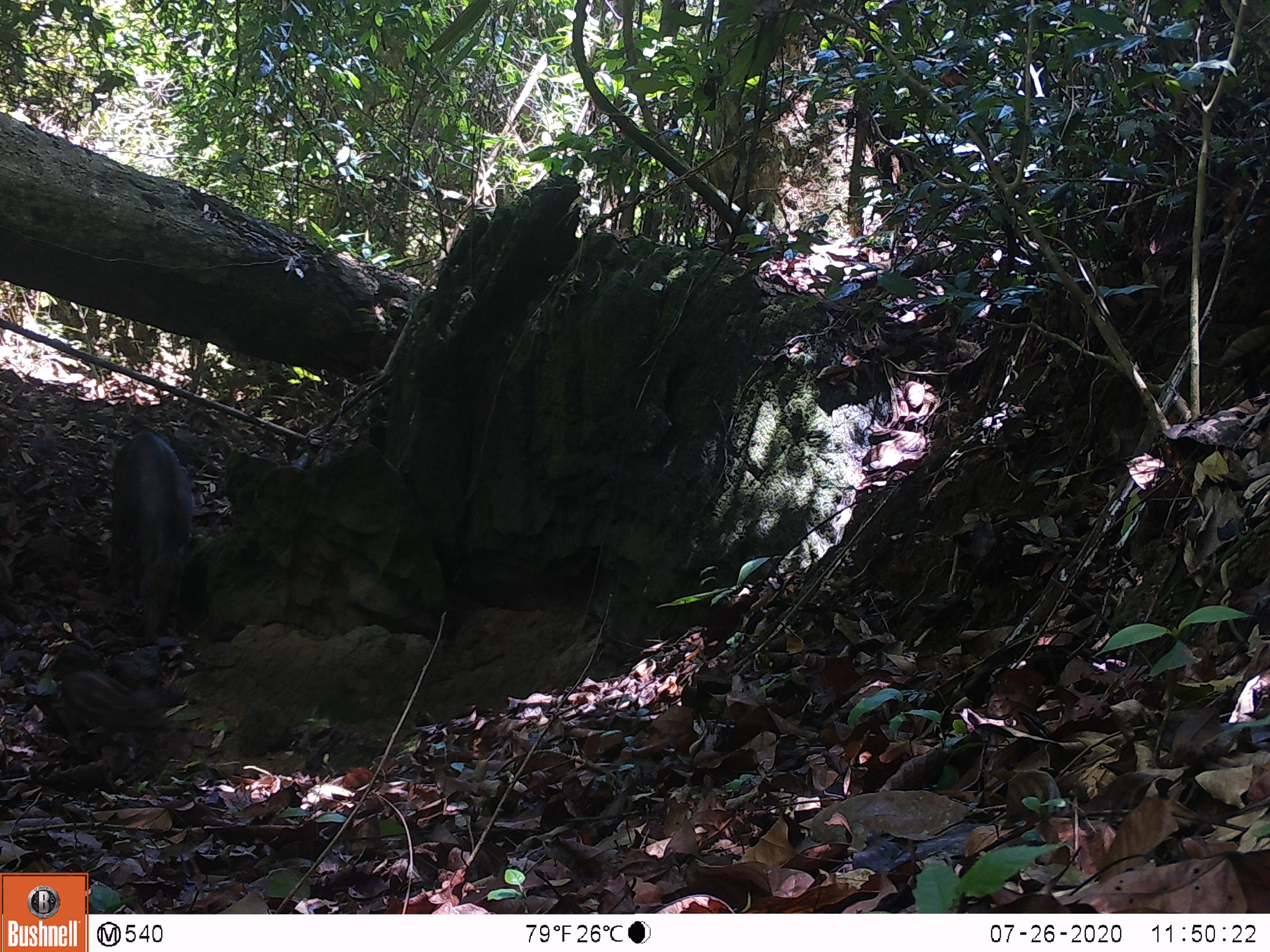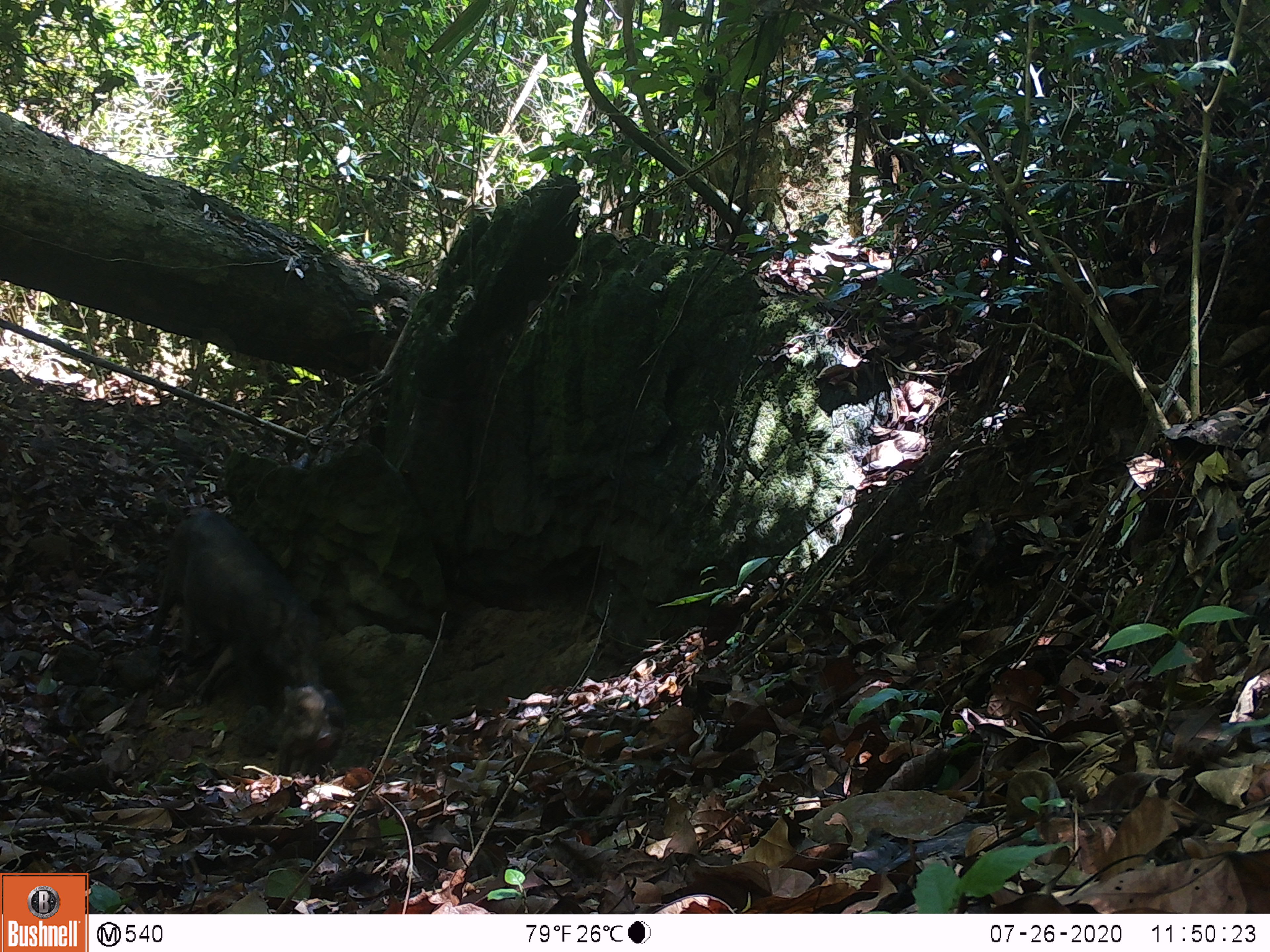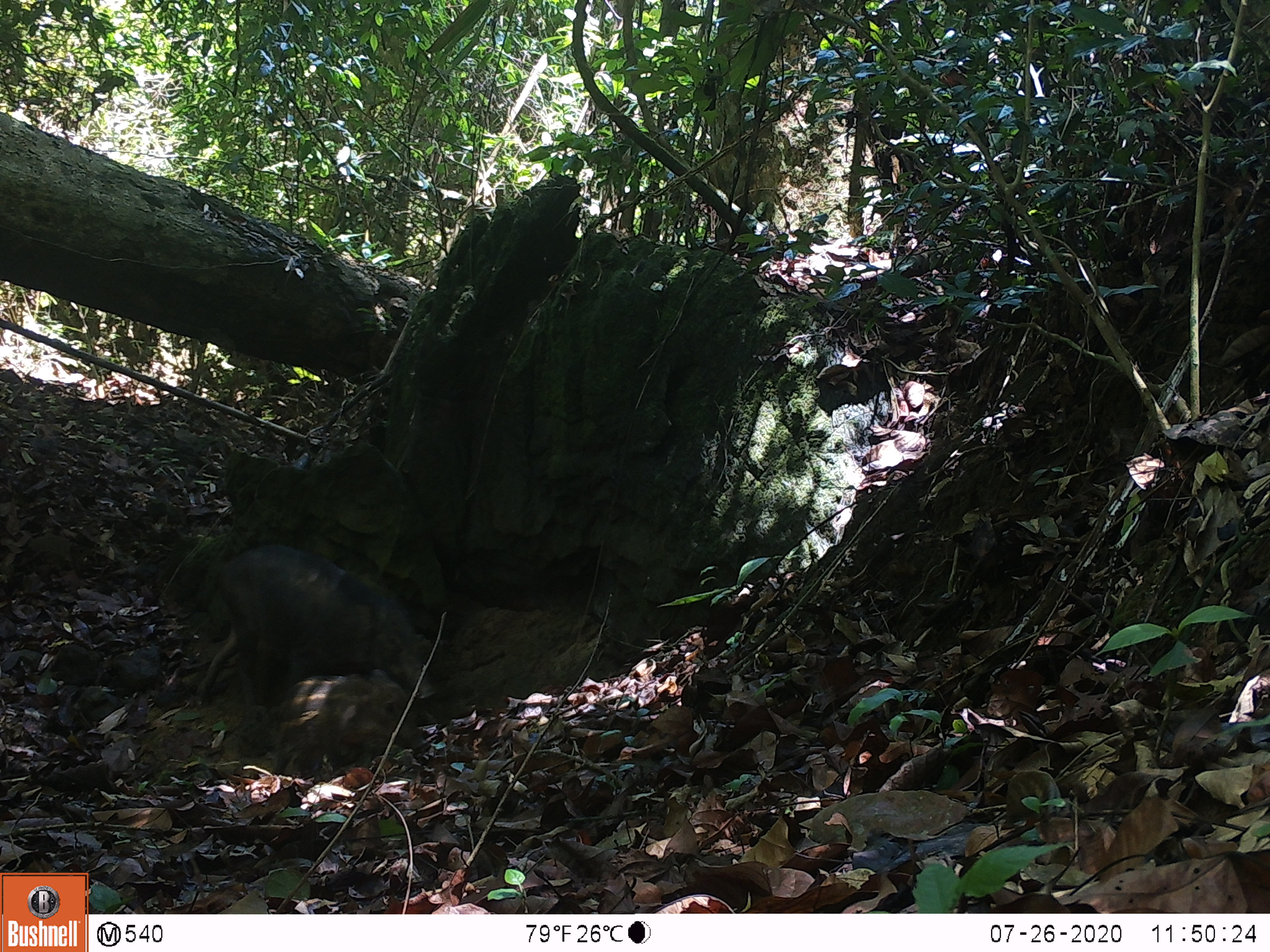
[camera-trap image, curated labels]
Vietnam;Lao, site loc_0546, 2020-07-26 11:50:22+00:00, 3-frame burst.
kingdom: Animalia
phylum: Chordata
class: Mammalia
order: Artiodactyla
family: Suidae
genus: Sus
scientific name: Sus scrofa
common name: eurasian wild pig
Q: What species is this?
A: Eurasian wild pig (Sus scrofa).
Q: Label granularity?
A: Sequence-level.